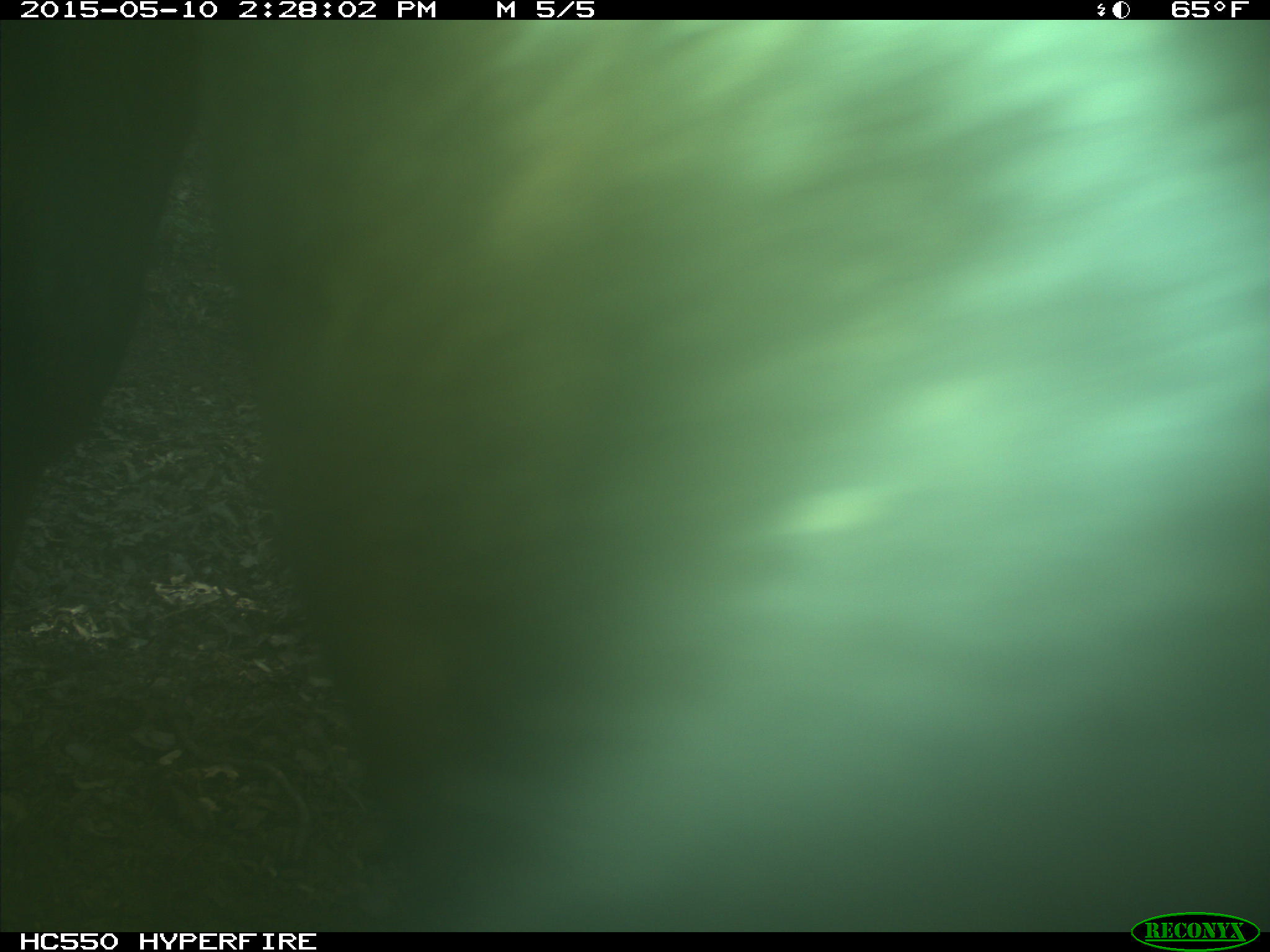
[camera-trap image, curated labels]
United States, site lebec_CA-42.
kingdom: Animalia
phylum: Chordata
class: Mammalia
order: Artiodactyla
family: Bovidae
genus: Bos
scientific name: Bos taurus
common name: domestic cow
Bos taurus (domestic cow).